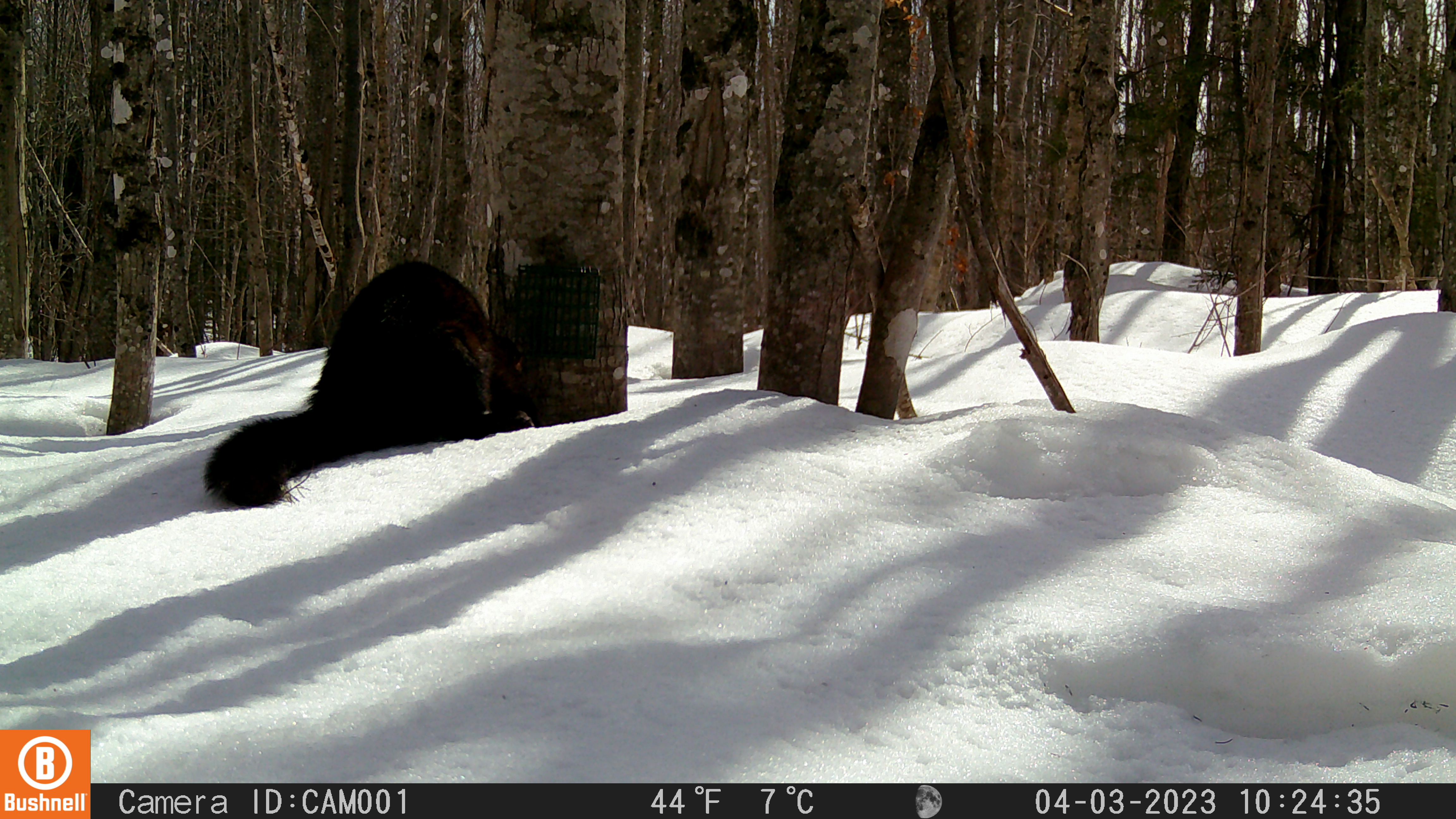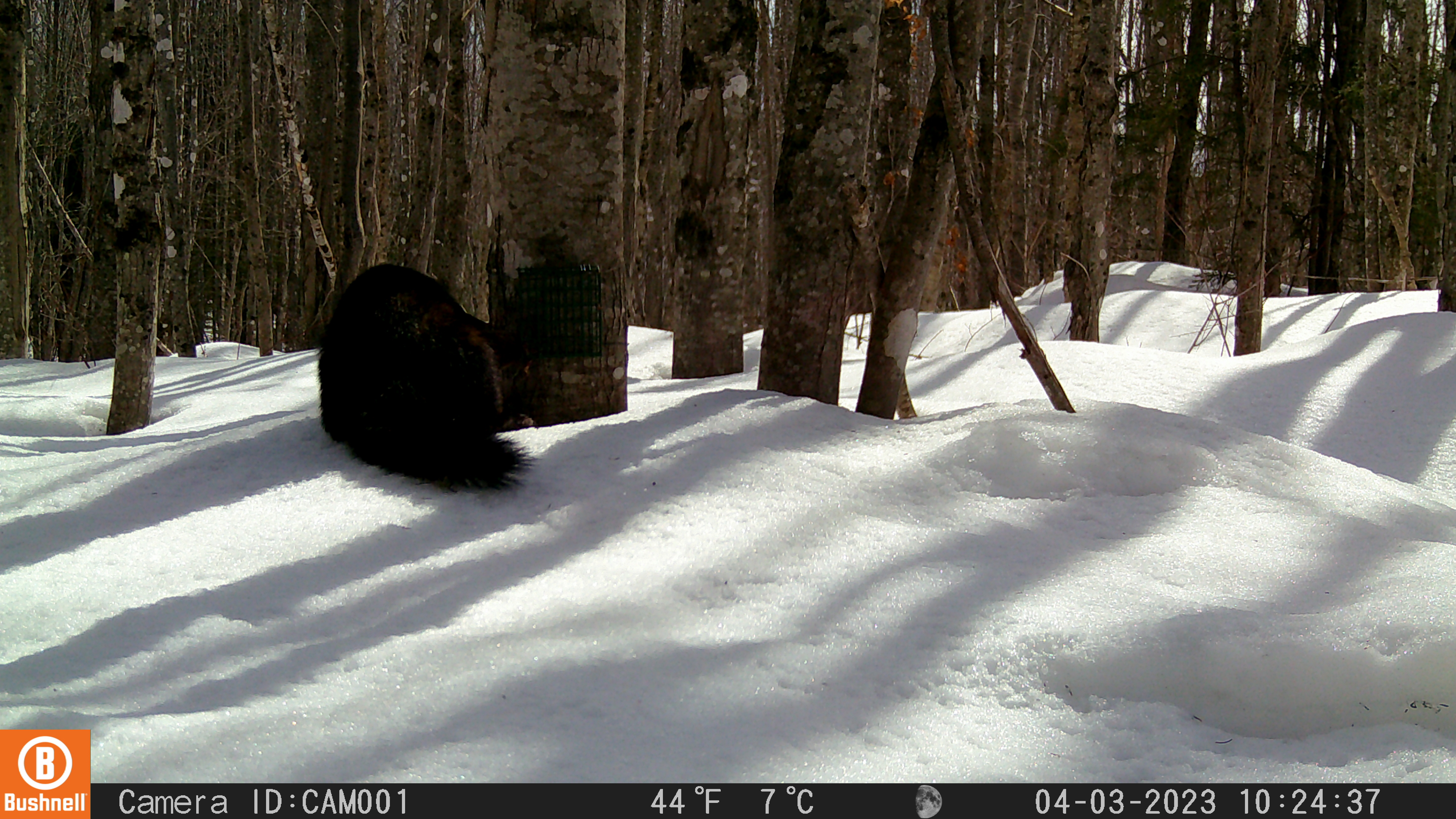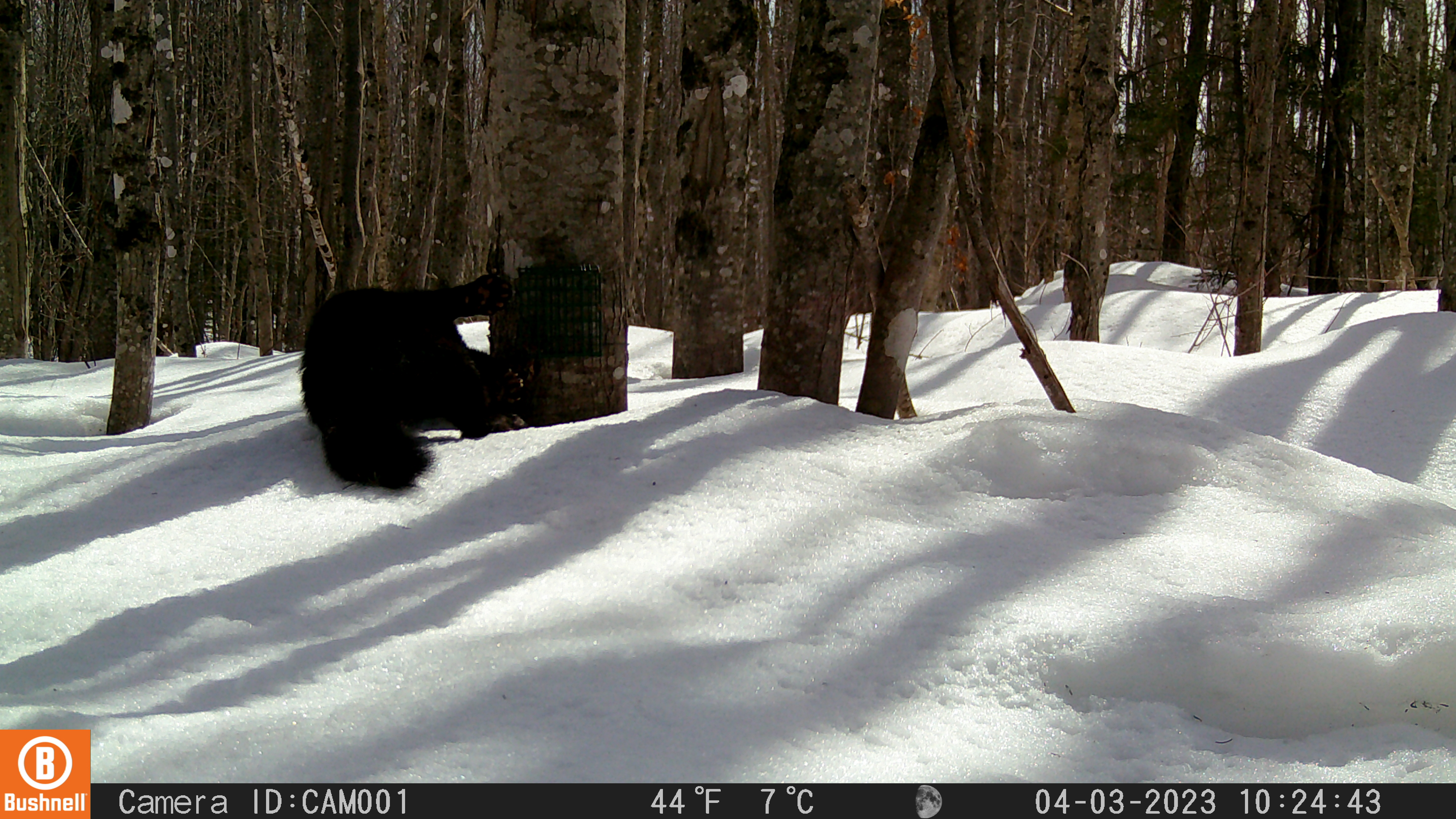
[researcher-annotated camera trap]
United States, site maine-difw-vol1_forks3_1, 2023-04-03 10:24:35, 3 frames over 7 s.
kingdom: Animalia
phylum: Chordata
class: Mammalia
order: Carnivora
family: Mustelidae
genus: Pekania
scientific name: Pekania pennanti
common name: fisher